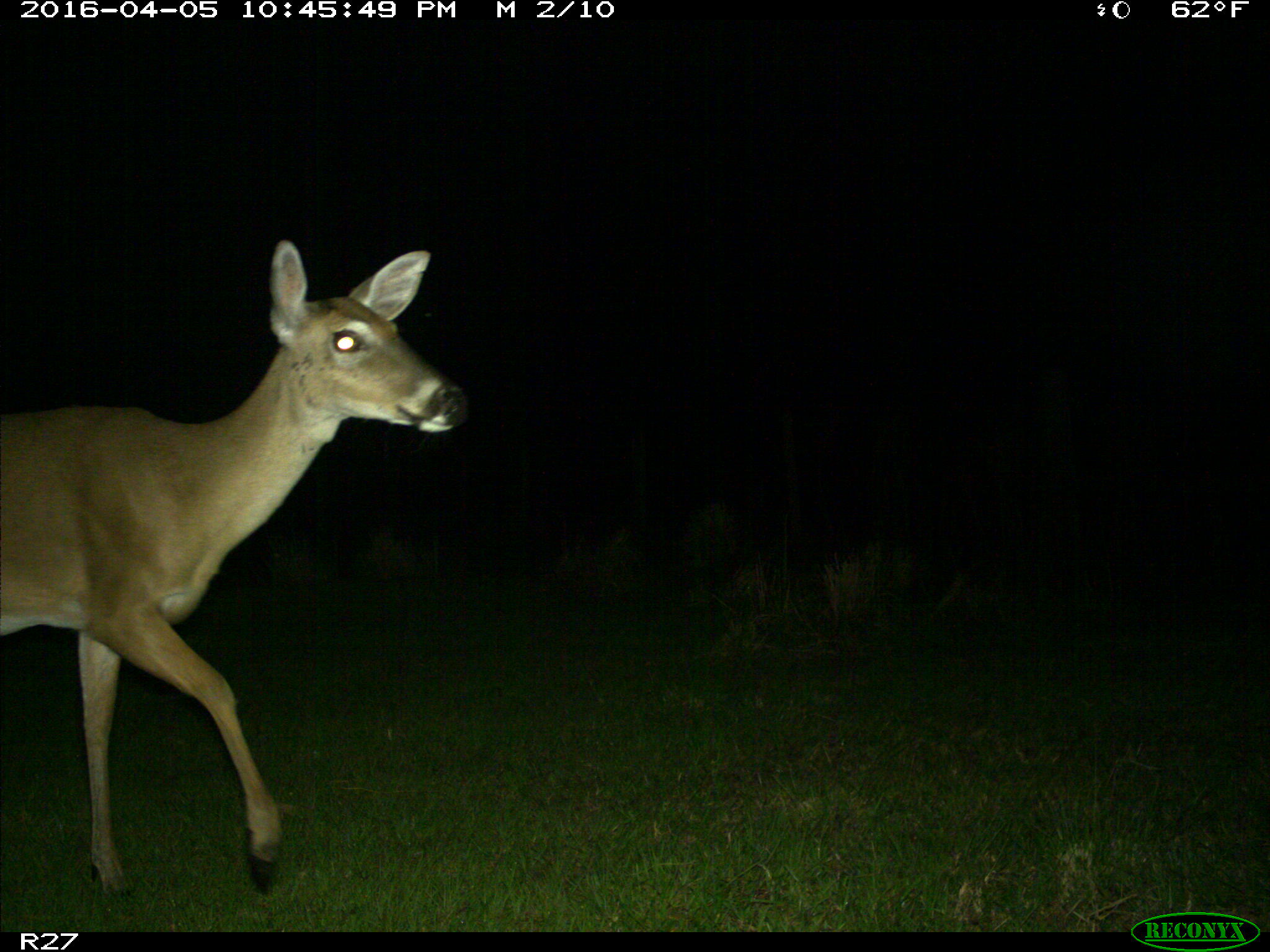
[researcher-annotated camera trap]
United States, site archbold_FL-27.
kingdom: Animalia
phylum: Chordata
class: Mammalia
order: Artiodactyla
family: Cervidae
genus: Odocoileus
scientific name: Odocoileus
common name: deer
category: unidentified deer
Unidentified deer (deer) (Odocoileus).